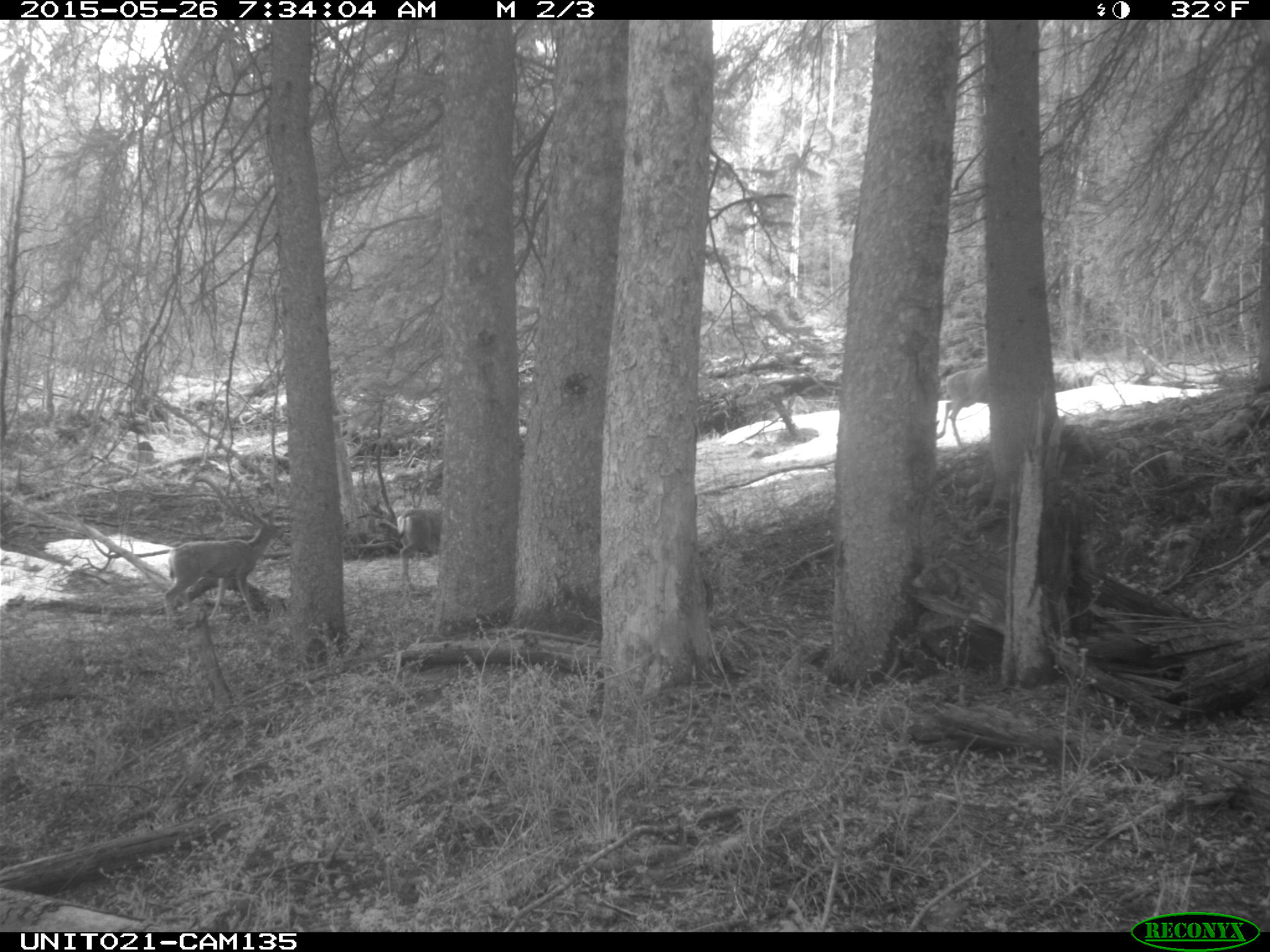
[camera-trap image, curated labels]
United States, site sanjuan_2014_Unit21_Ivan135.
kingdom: Animalia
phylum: Chordata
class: Mammalia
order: Artiodactyla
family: Cervidae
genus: Odocoileus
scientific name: Odocoileus hemionus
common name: mule deer